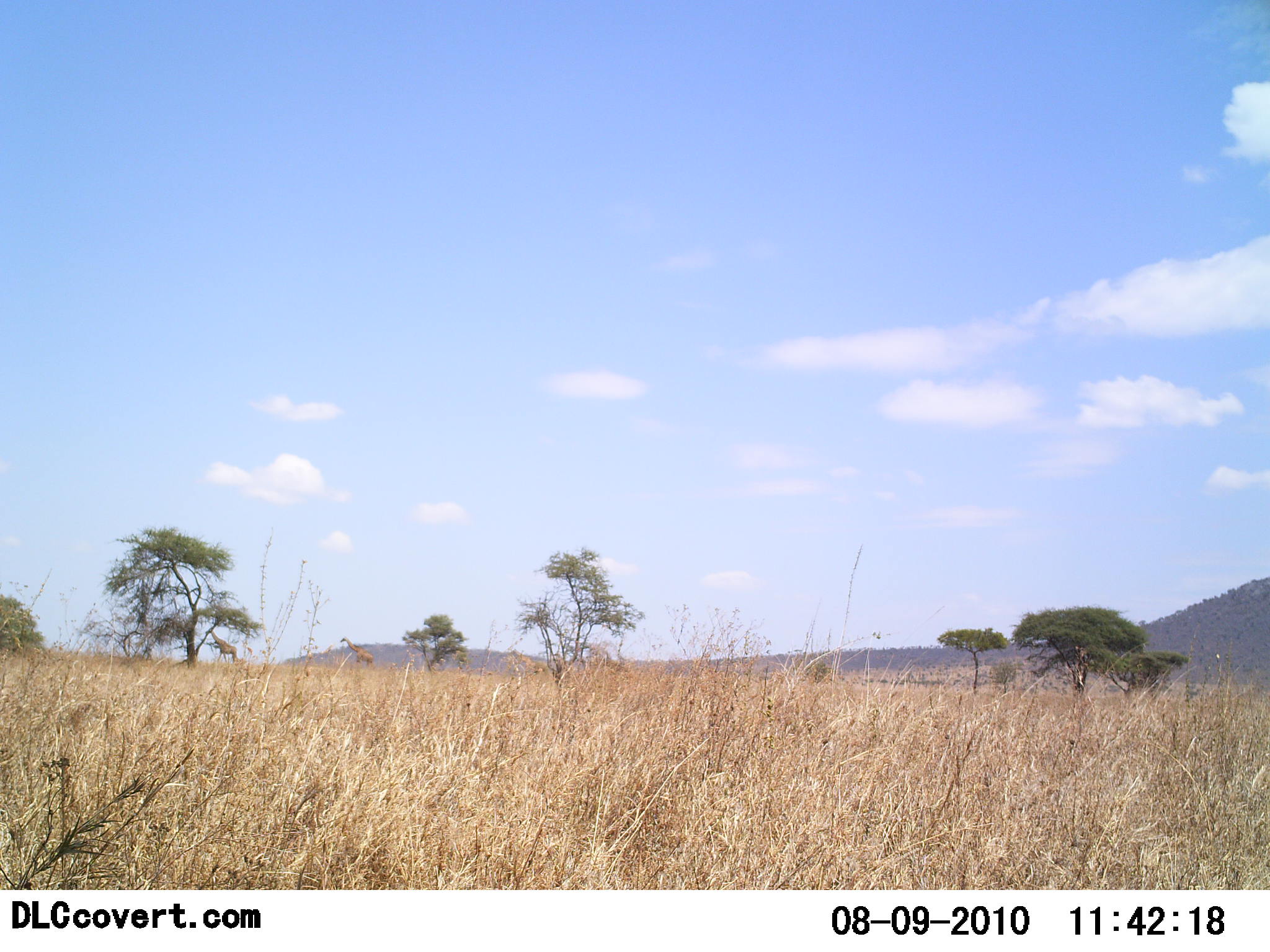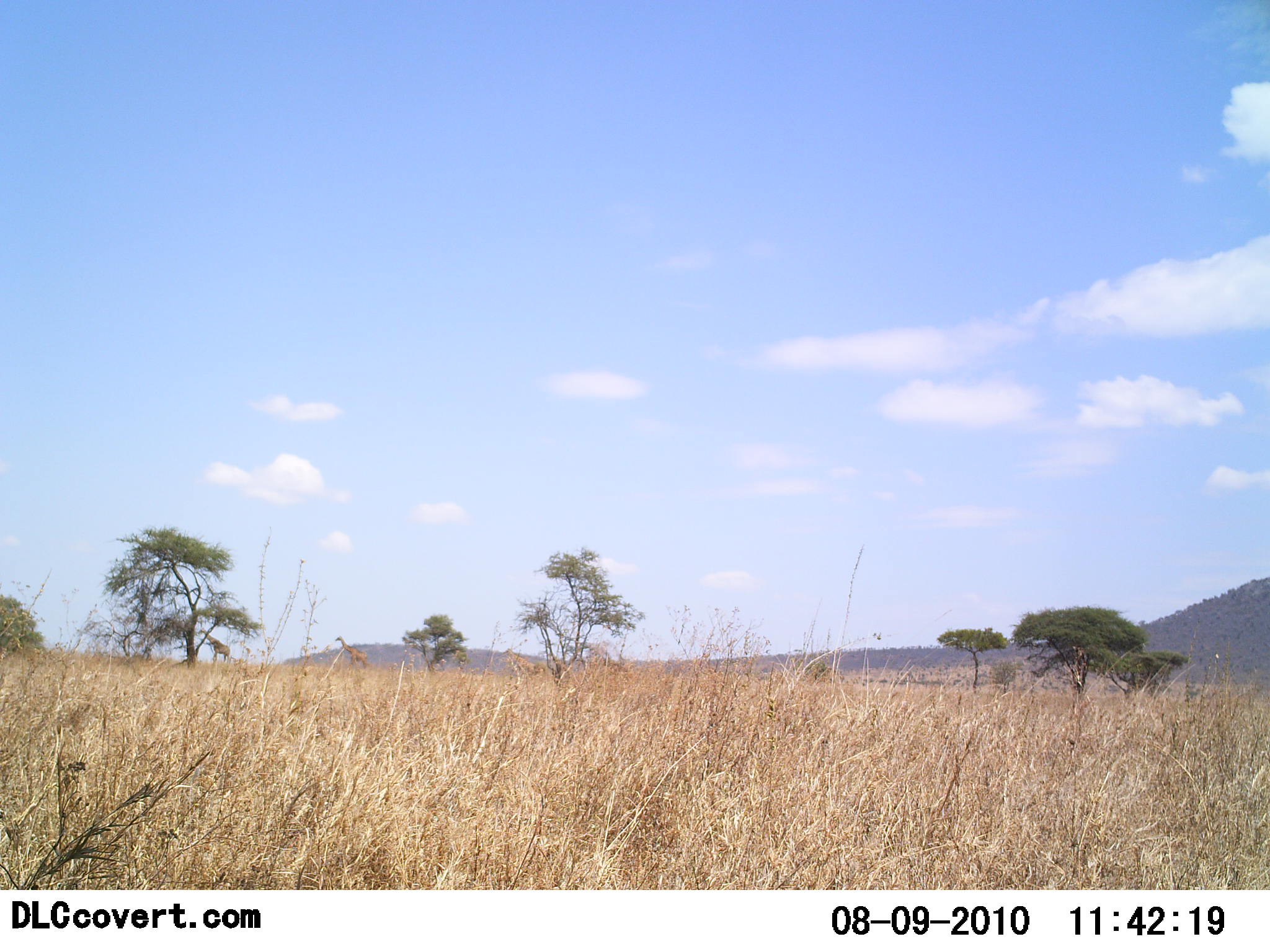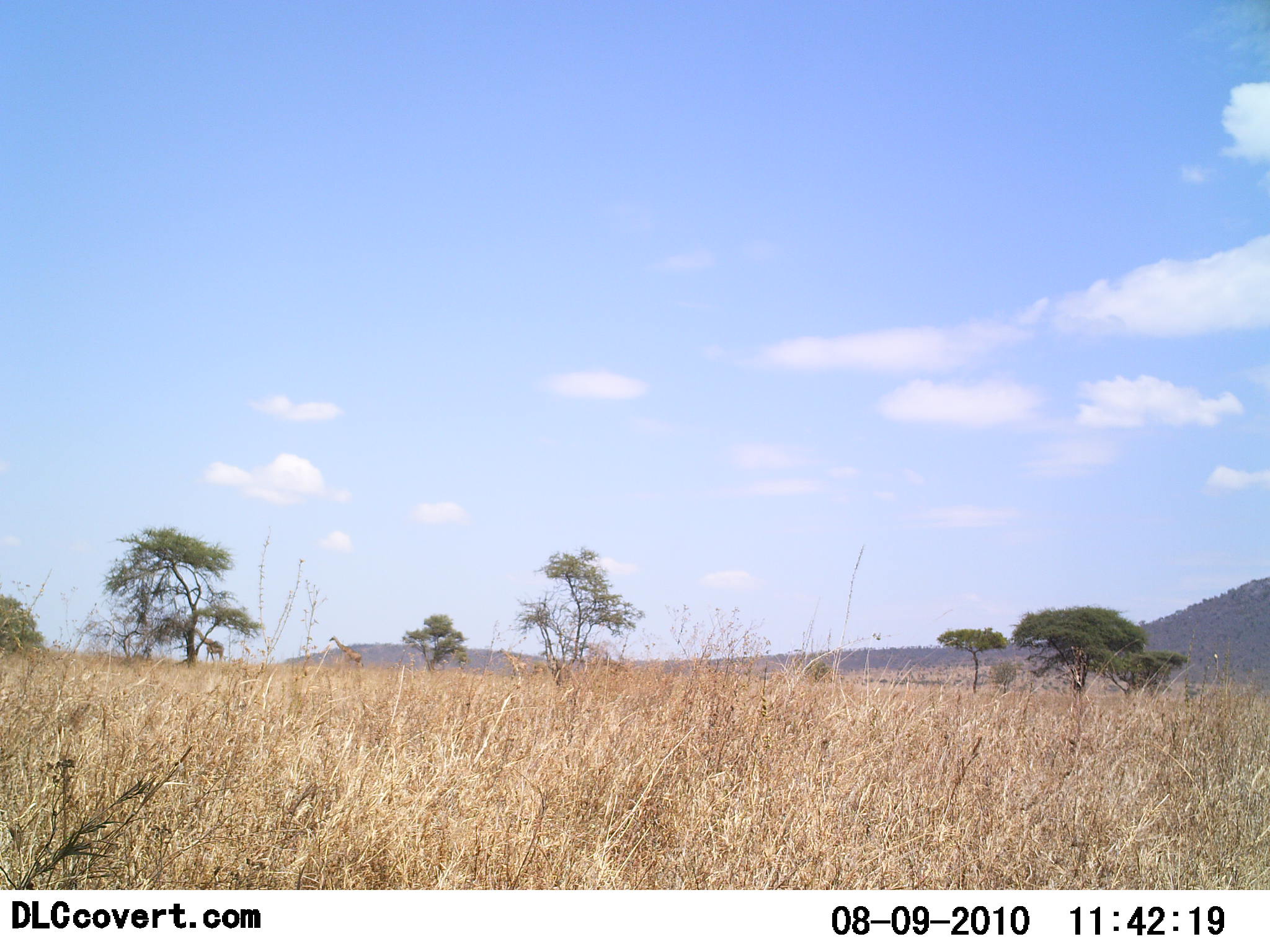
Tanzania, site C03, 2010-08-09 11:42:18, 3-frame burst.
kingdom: Animalia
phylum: Chordata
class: Mammalia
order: Artiodactyla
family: Giraffidae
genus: Giraffa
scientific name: Giraffa camelopardalis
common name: giraffe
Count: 3.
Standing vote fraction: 0%.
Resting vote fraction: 0%.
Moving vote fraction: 100%.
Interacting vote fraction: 0%.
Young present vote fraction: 0%.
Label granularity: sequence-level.